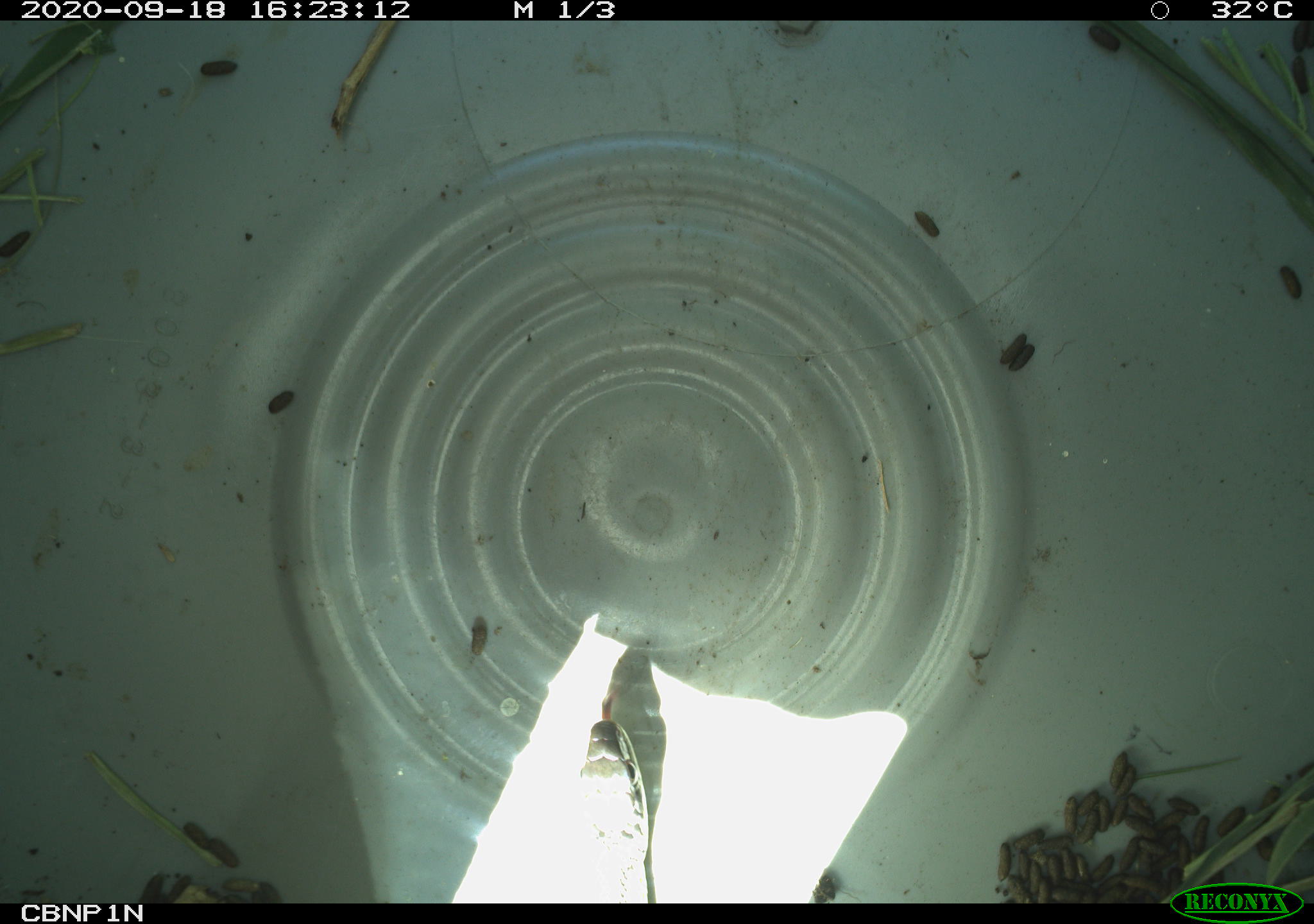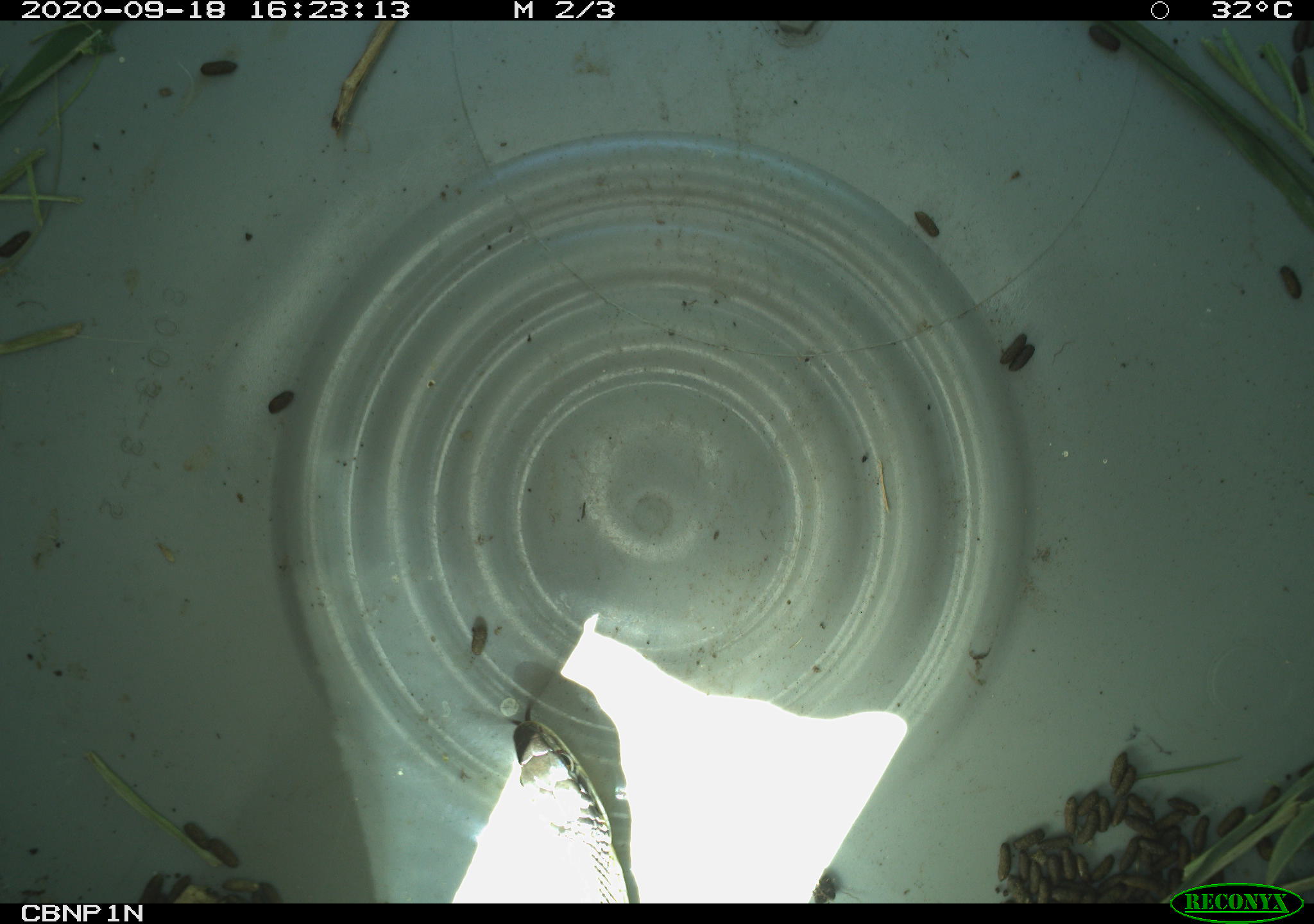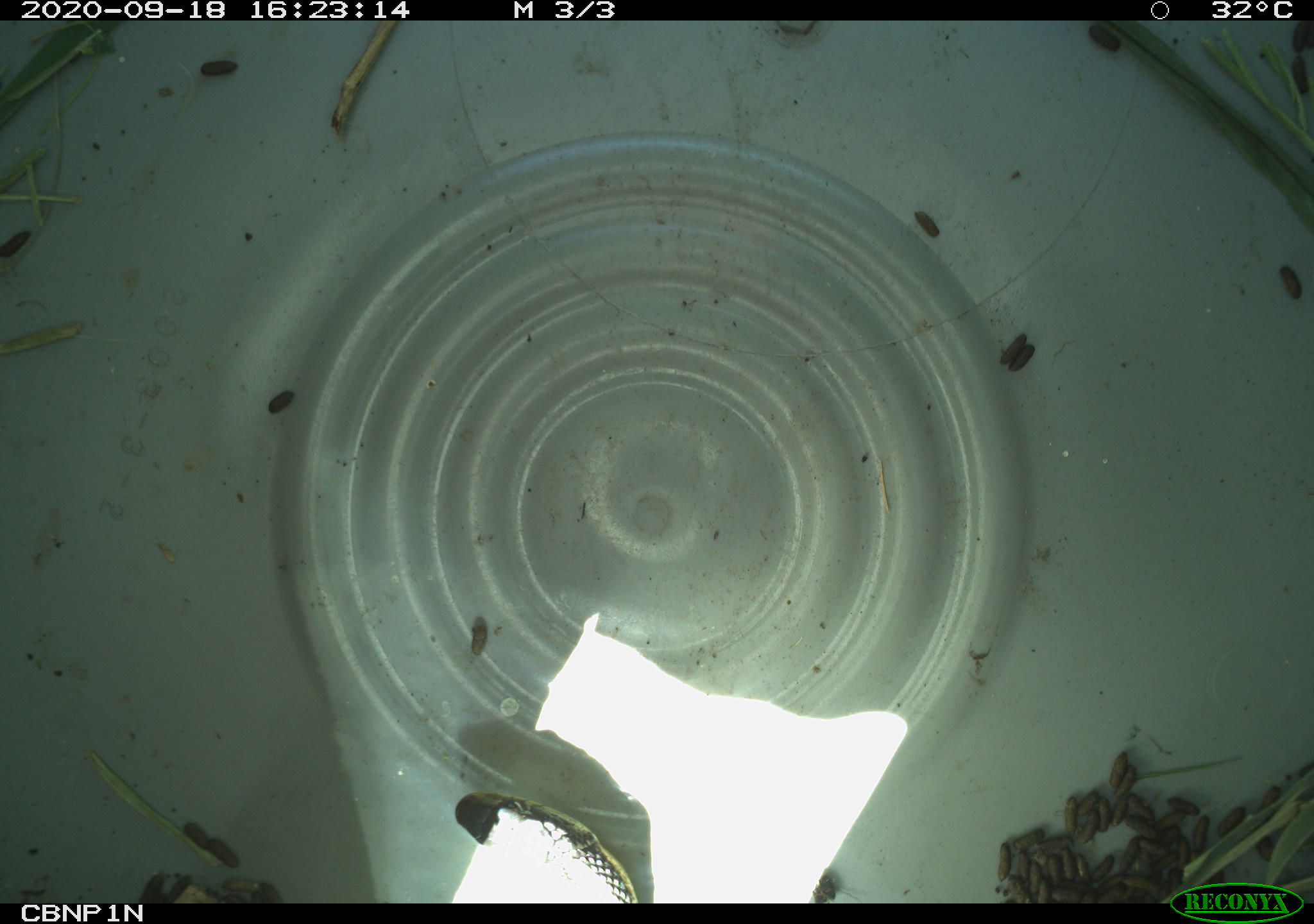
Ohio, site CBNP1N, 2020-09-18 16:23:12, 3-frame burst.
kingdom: Animalia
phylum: Chordata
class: Reptilia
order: Squamata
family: Colubridae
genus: Thamnophis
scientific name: Thamnophis sirtalis sirtalis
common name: eastern gartersnake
Eastern gartersnake (Thamnophis sirtalis sirtalis).